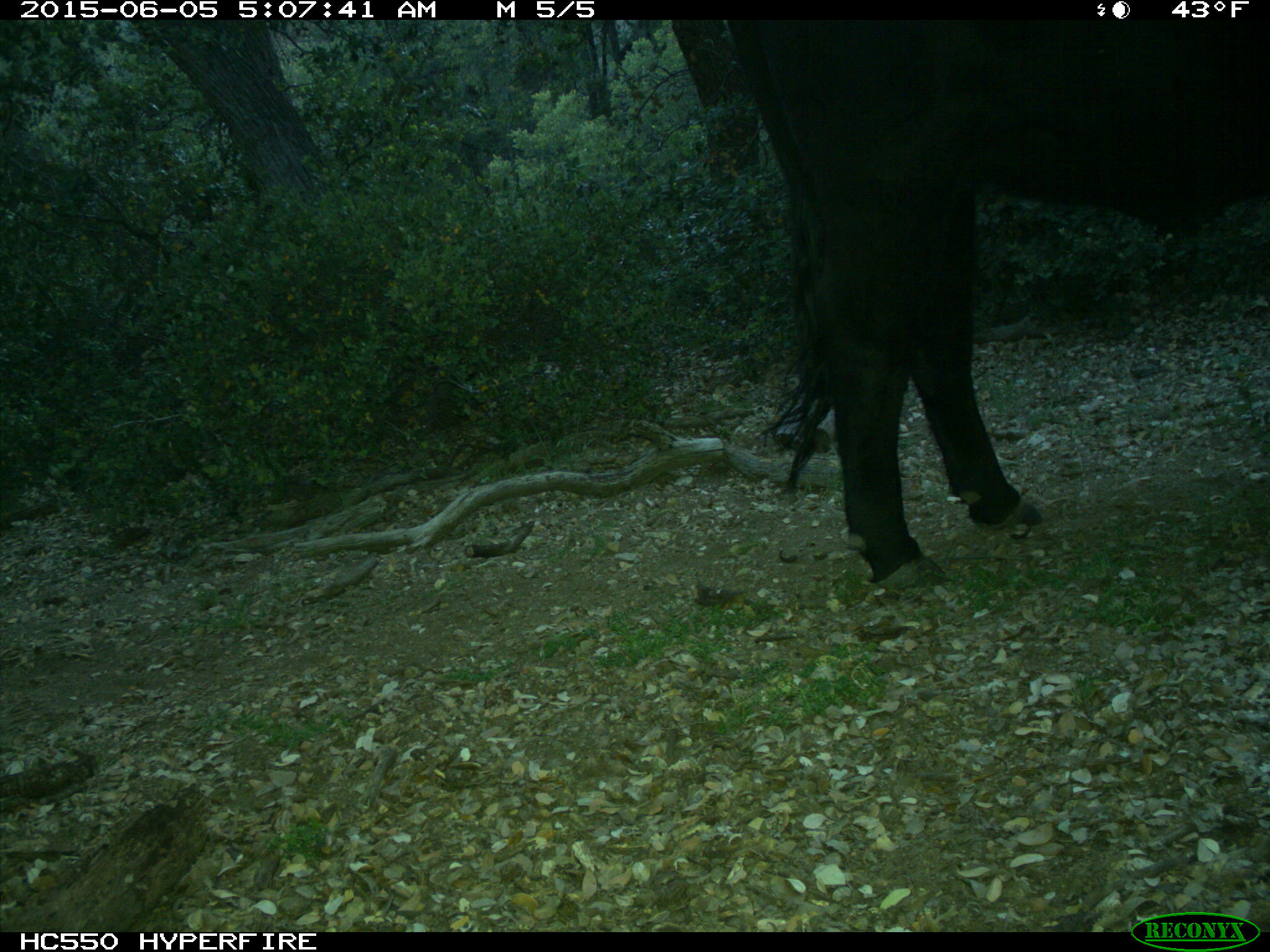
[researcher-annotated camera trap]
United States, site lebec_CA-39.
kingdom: Animalia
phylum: Chordata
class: Mammalia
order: Artiodactyla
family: Bovidae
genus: Bos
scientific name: Bos taurus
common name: domestic cow